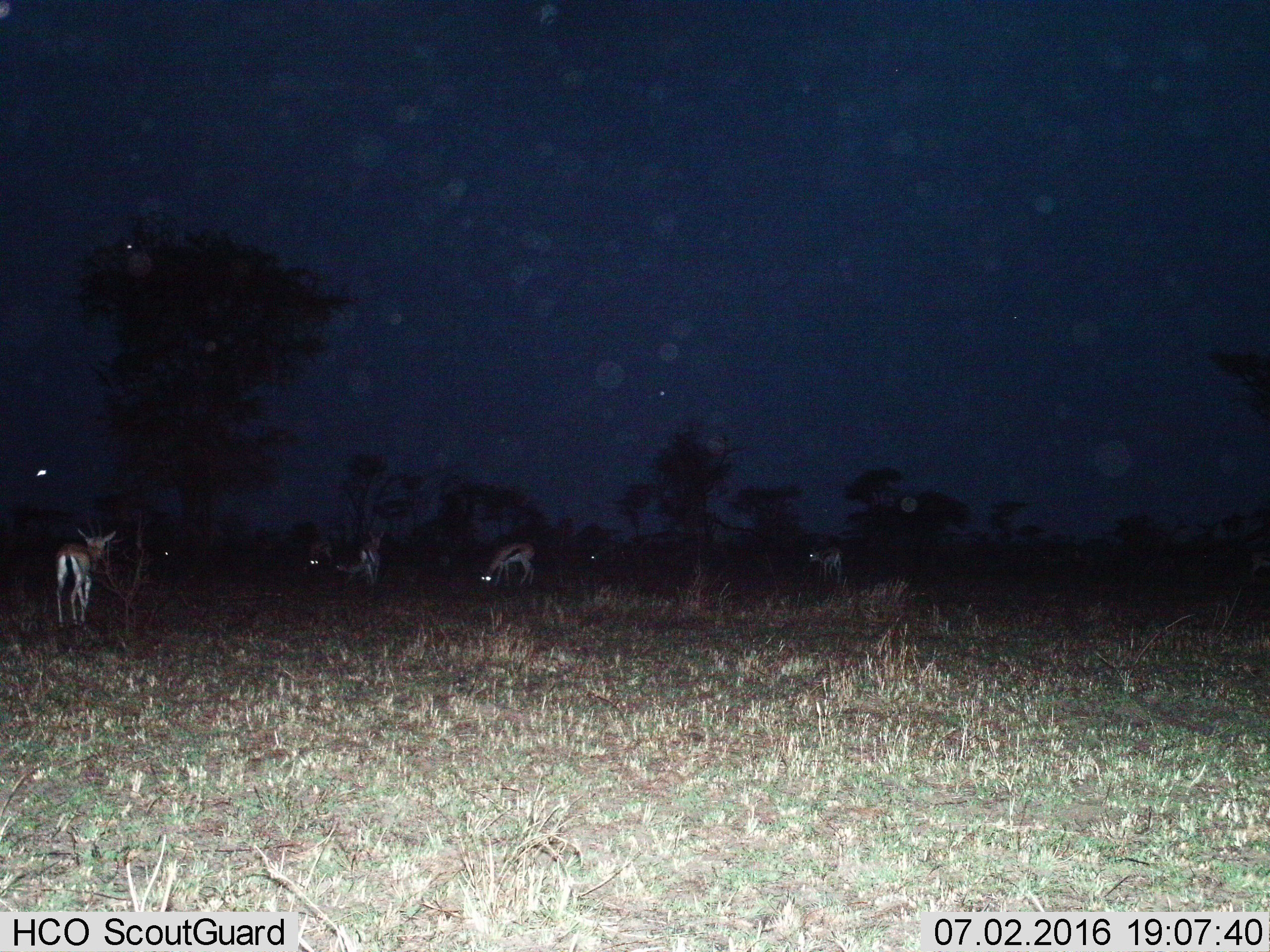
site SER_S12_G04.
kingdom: Animalia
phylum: Chordata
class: Mammalia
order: Artiodactyla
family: Bovidae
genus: Eudorcas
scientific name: Eudorcas thomsonii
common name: thomson's gazelle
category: gazellethomsons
Gazellethomsons (thomson's gazelle) (Eudorcas thomsonii), count 6. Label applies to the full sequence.